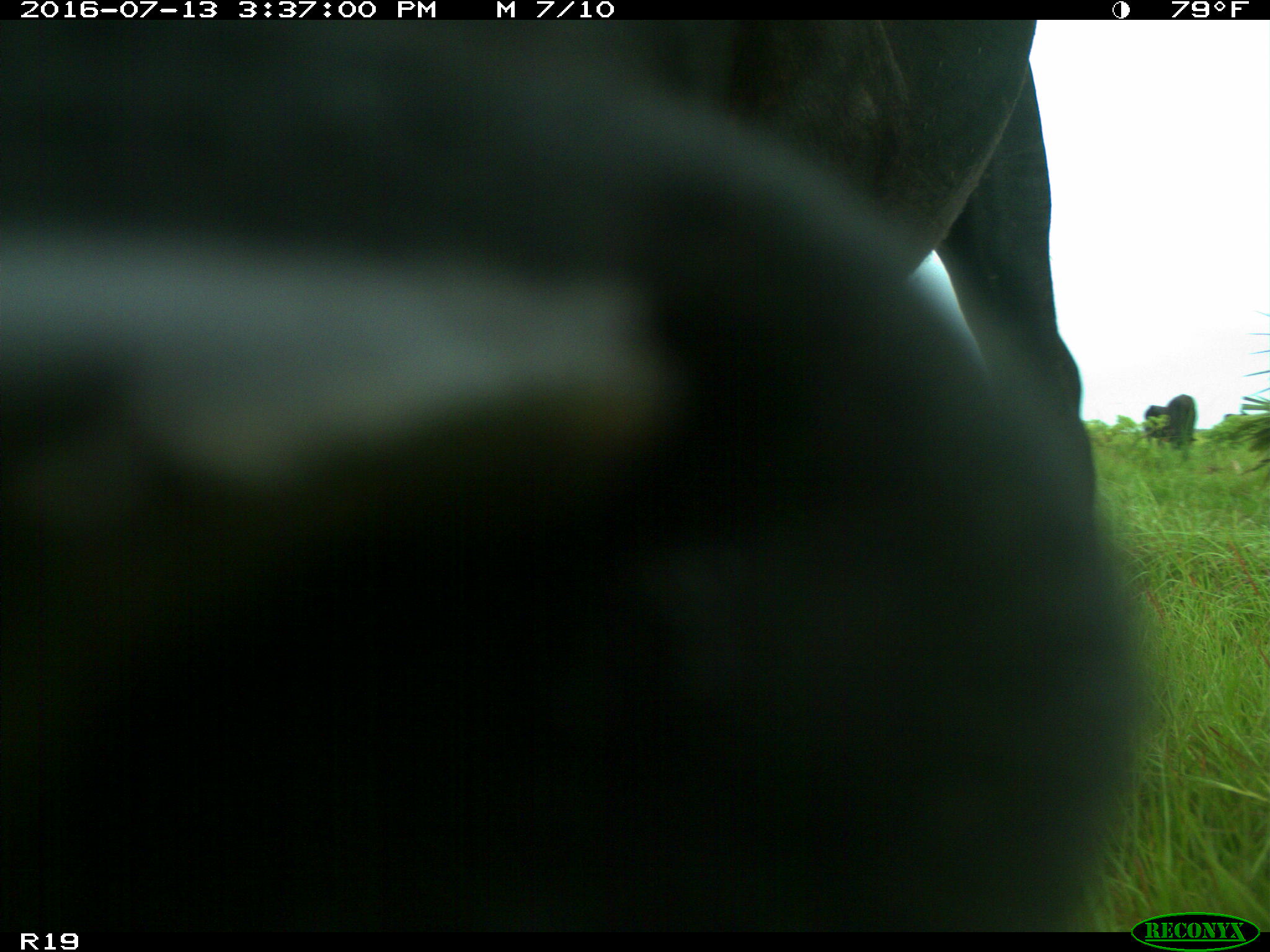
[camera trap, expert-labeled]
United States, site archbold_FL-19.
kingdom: Animalia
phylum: Chordata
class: Mammalia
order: Artiodactyla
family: Bovidae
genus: Bos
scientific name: Bos taurus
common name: domestic cow